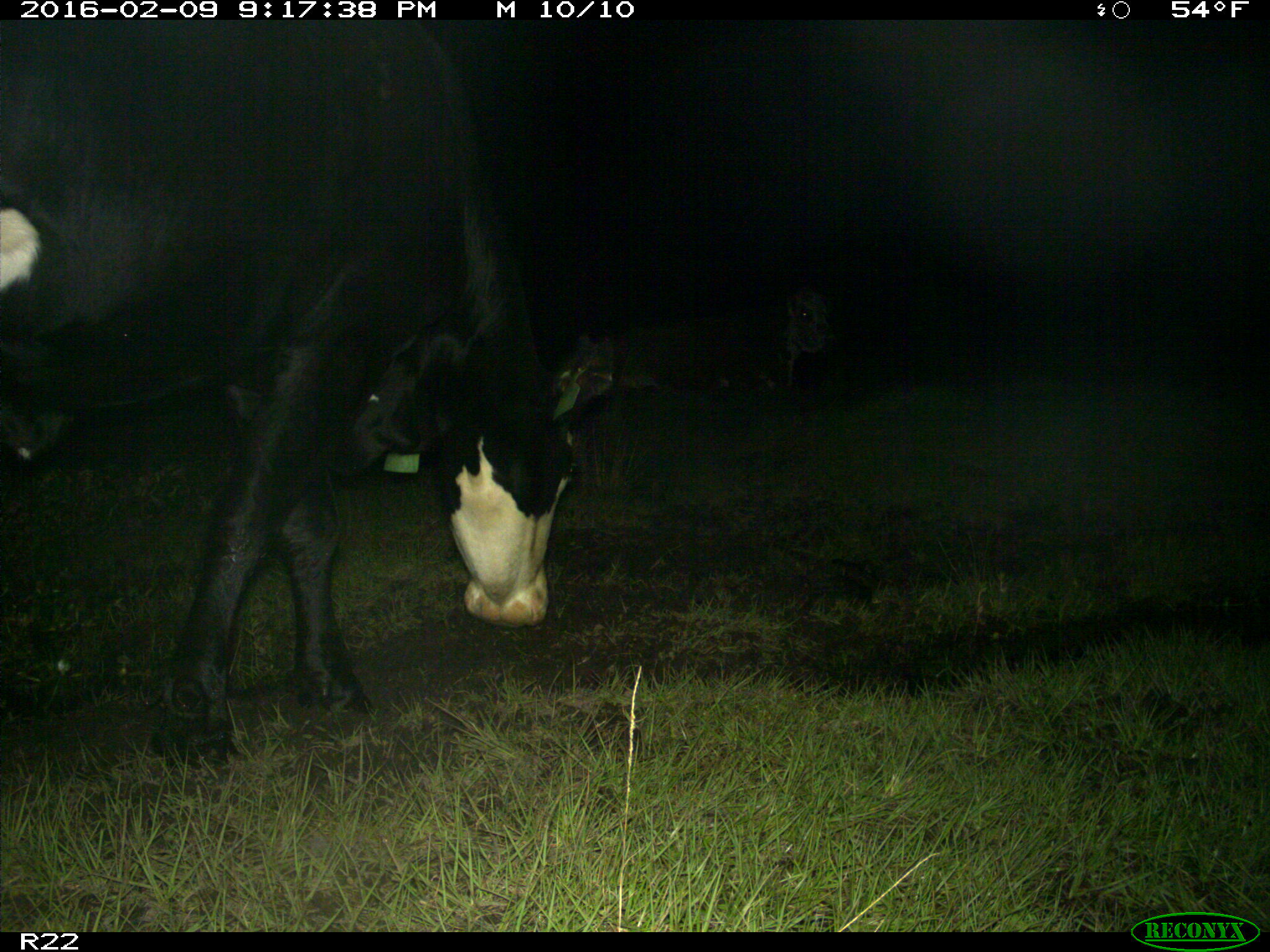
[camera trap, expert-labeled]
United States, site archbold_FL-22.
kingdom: Animalia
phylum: Chordata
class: Mammalia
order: Artiodactyla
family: Bovidae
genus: Bos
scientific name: Bos taurus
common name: domestic cow